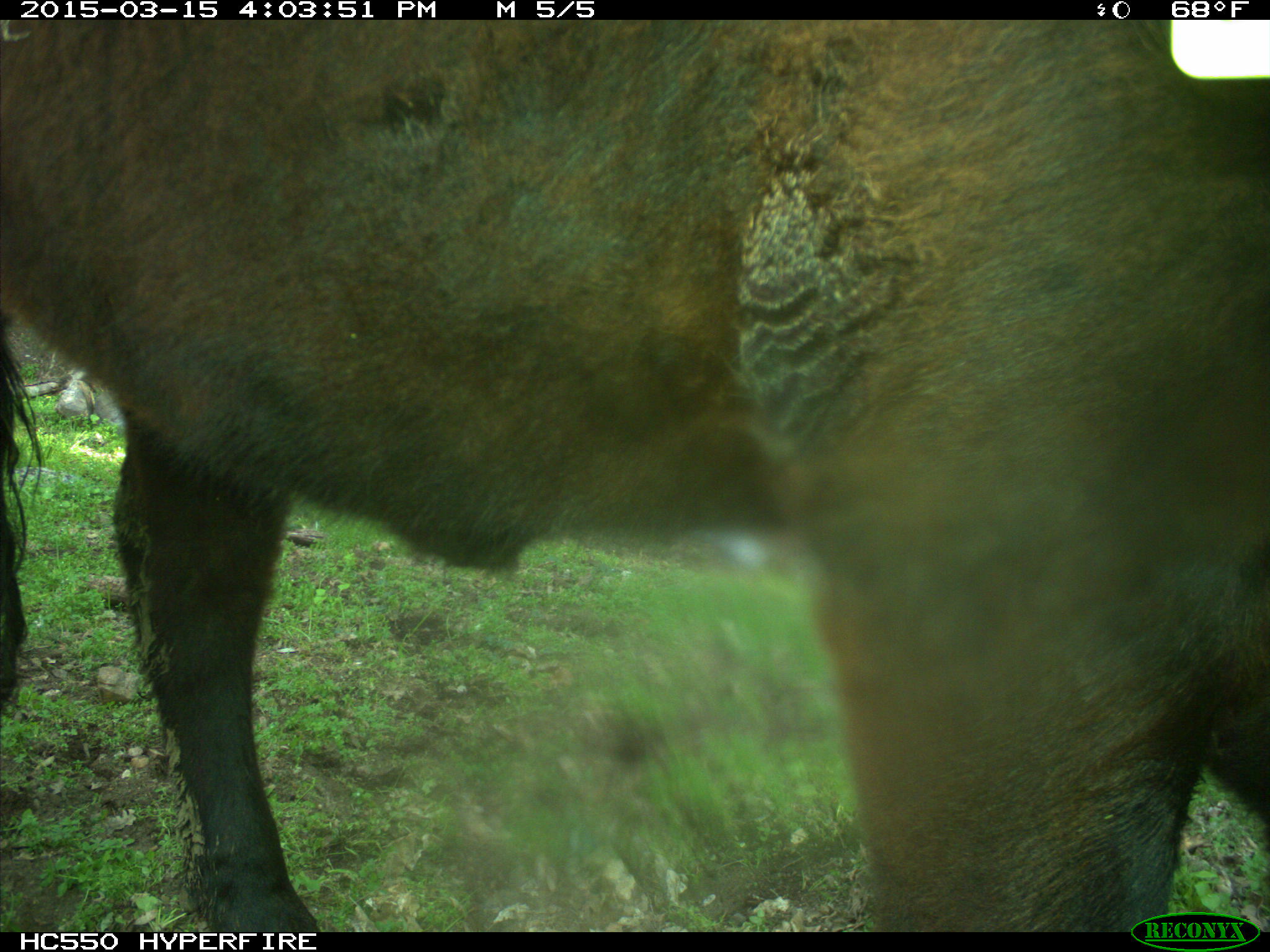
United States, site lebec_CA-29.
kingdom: Animalia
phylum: Chordata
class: Mammalia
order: Artiodactyla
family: Bovidae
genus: Bos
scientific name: Bos taurus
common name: domestic cow